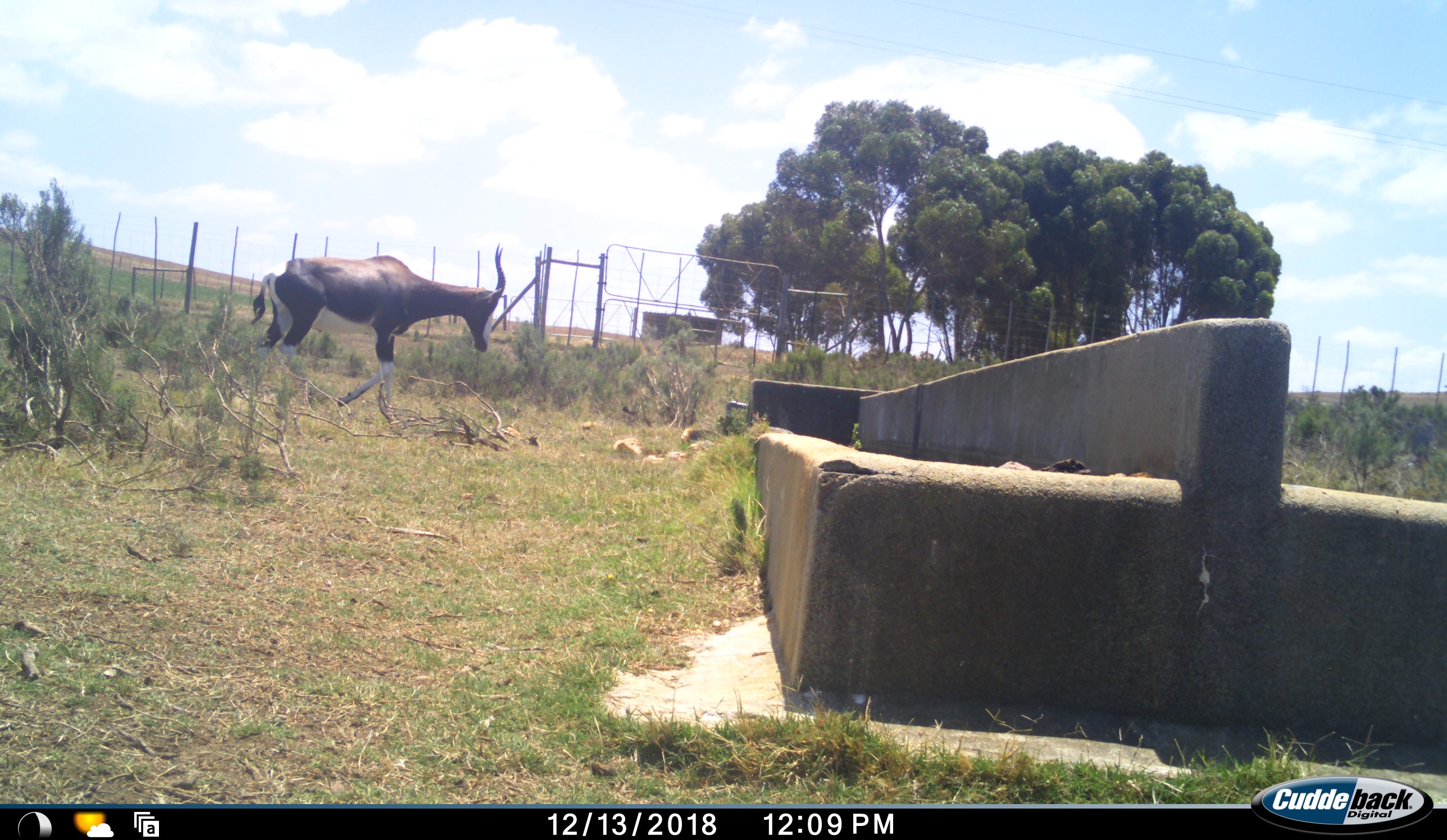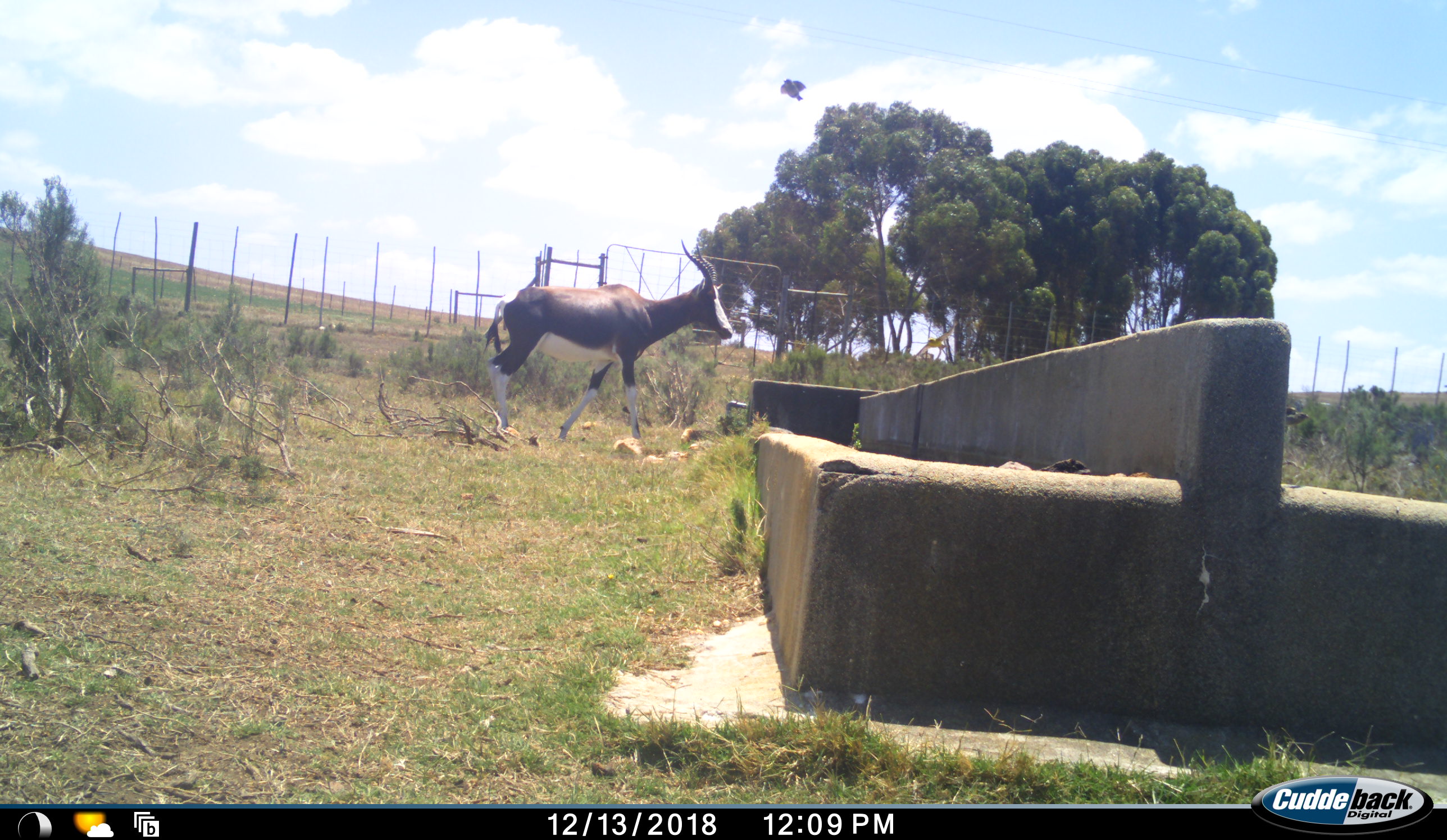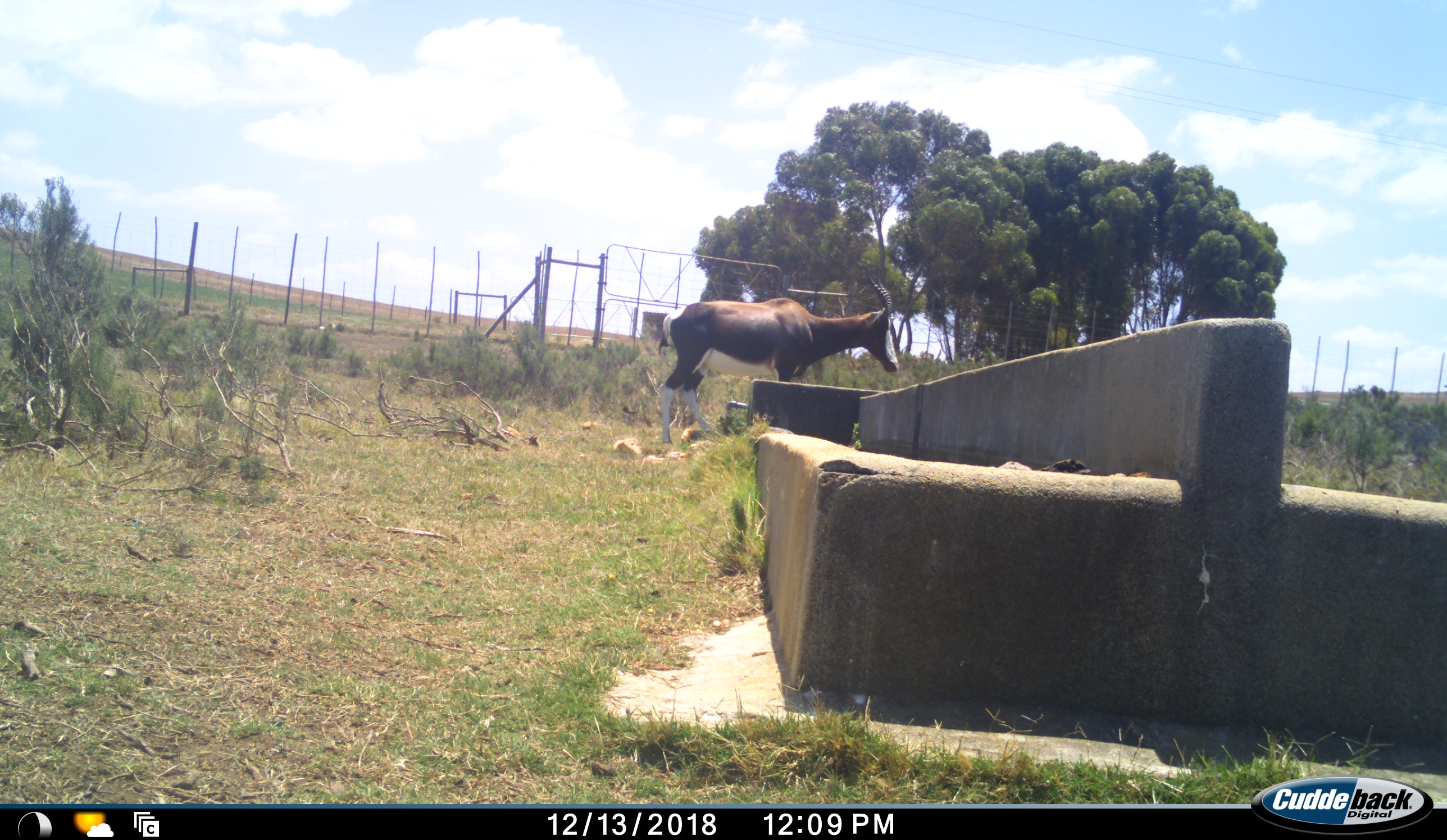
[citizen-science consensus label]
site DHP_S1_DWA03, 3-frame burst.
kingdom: Animalia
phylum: Chordata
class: Mammalia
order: Artiodactyla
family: Bovidae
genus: Damaliscus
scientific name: Damaliscus pygargus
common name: bontebok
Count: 1.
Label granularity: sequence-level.